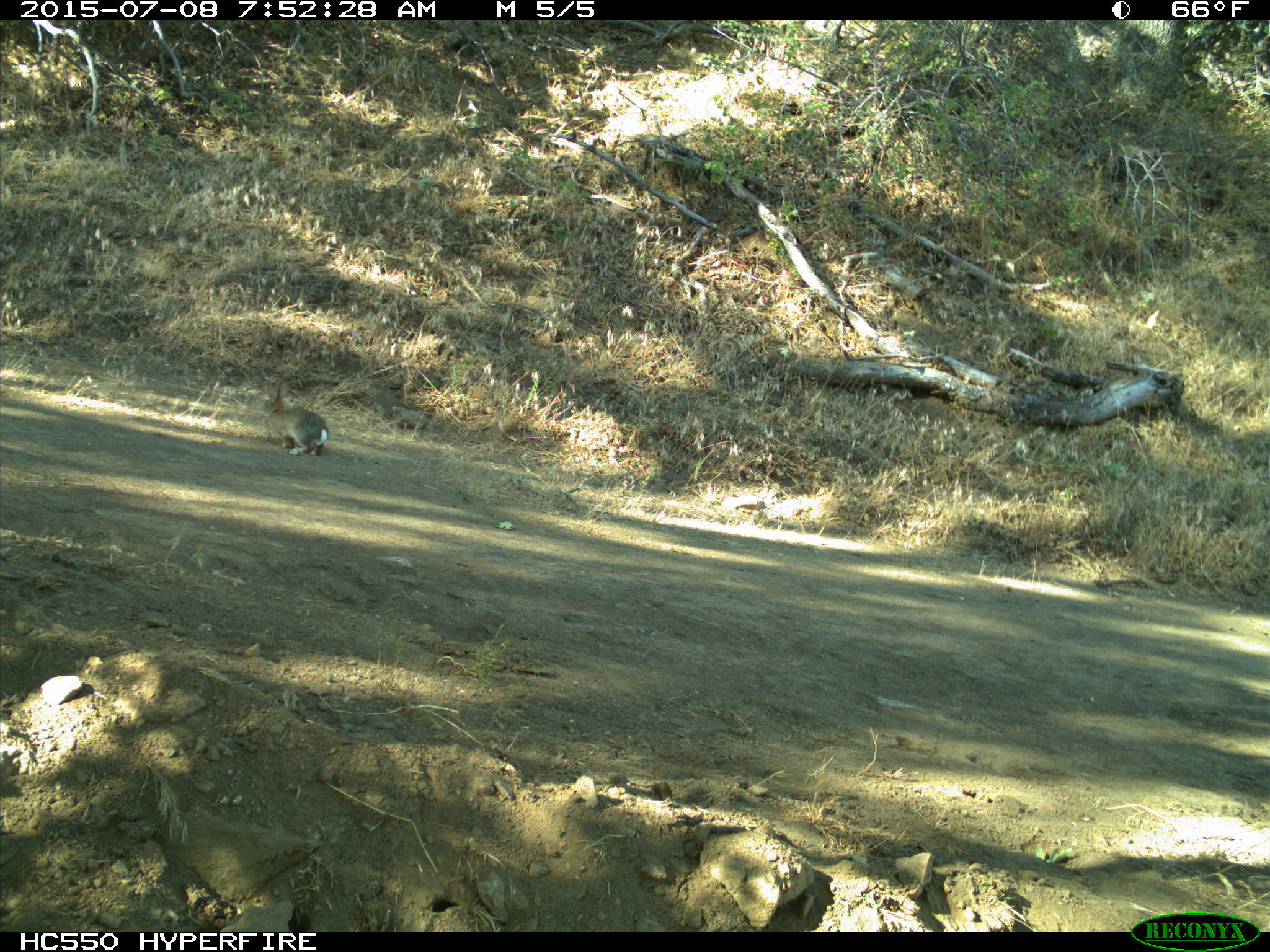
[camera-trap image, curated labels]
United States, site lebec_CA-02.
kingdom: Animalia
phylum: Chordata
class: Mammalia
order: Lagomorpha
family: Leporidae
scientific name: Leporidae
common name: rabbits and hares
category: unidentified rabbit